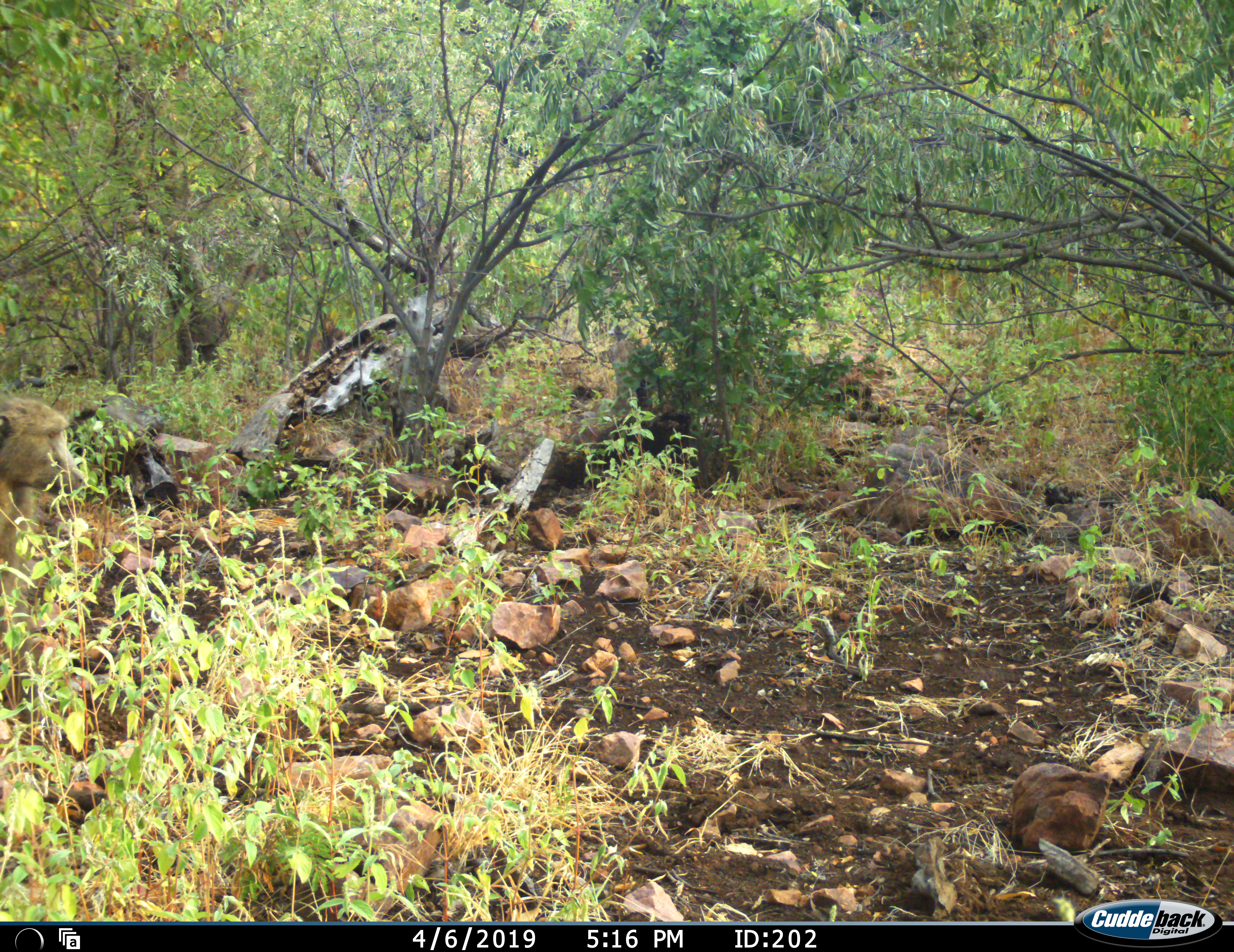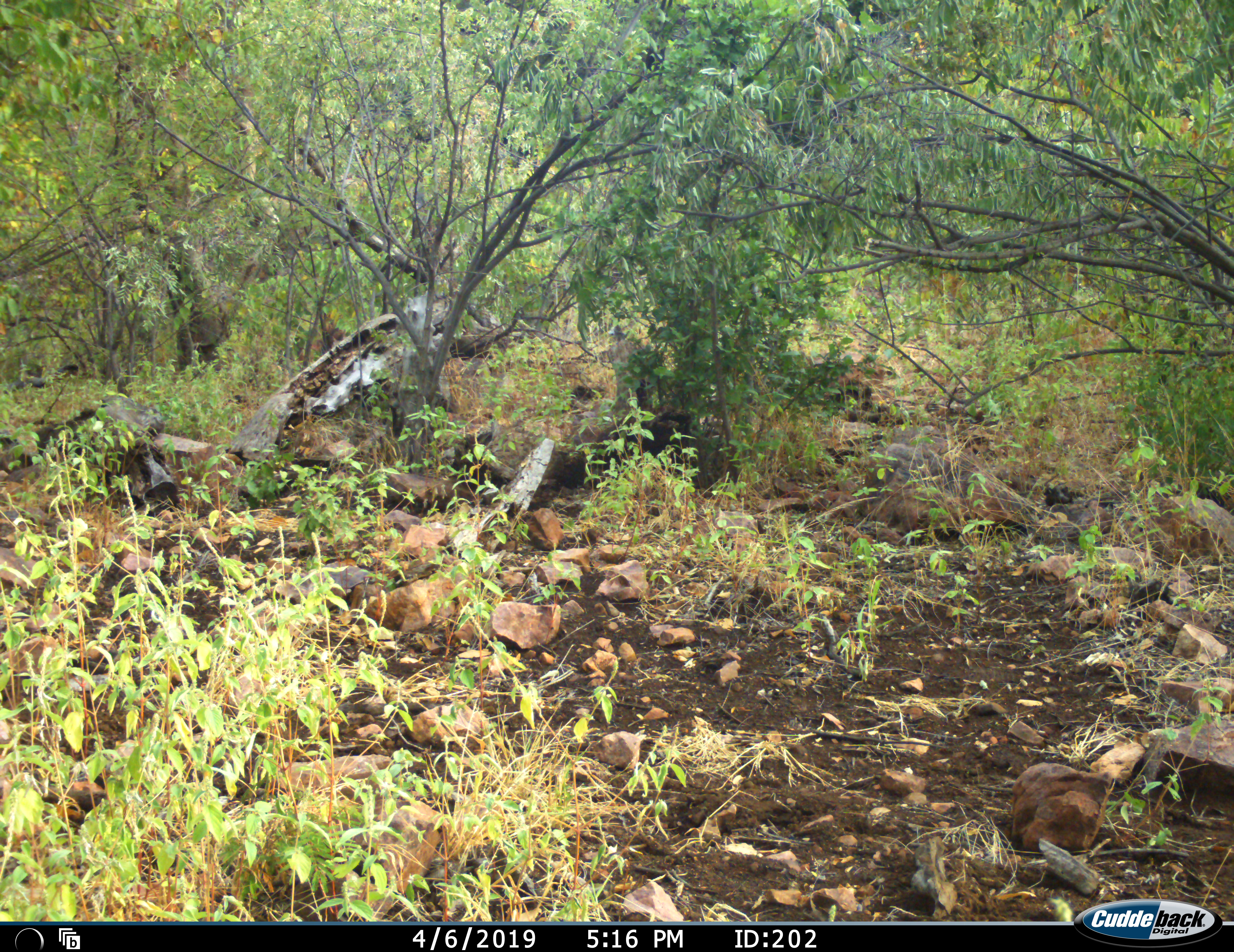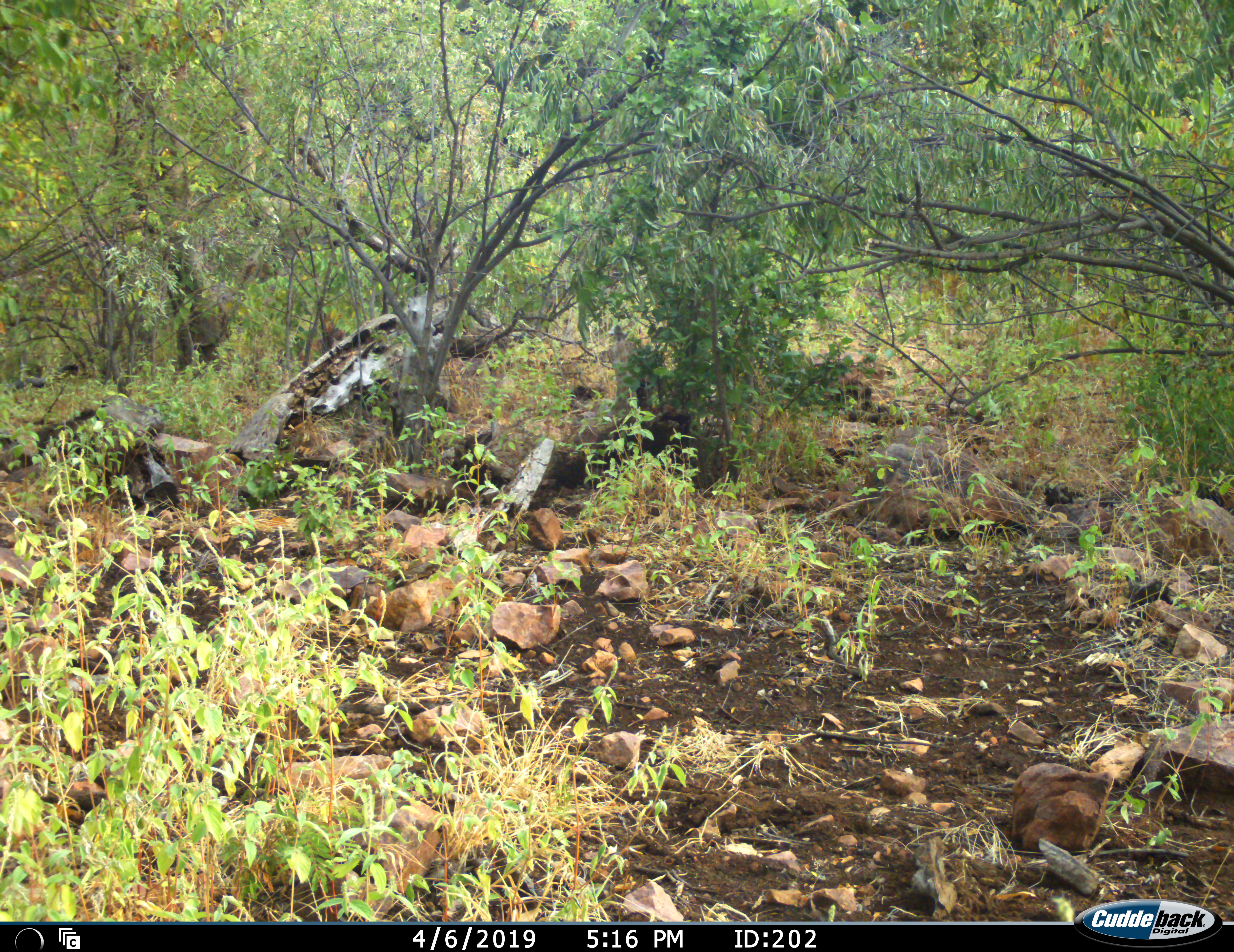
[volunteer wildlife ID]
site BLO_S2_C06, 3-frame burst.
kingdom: Animalia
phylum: Chordata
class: Mammalia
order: Primates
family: Cercopithecidae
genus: Papio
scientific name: Papio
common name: baboon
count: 1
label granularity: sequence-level